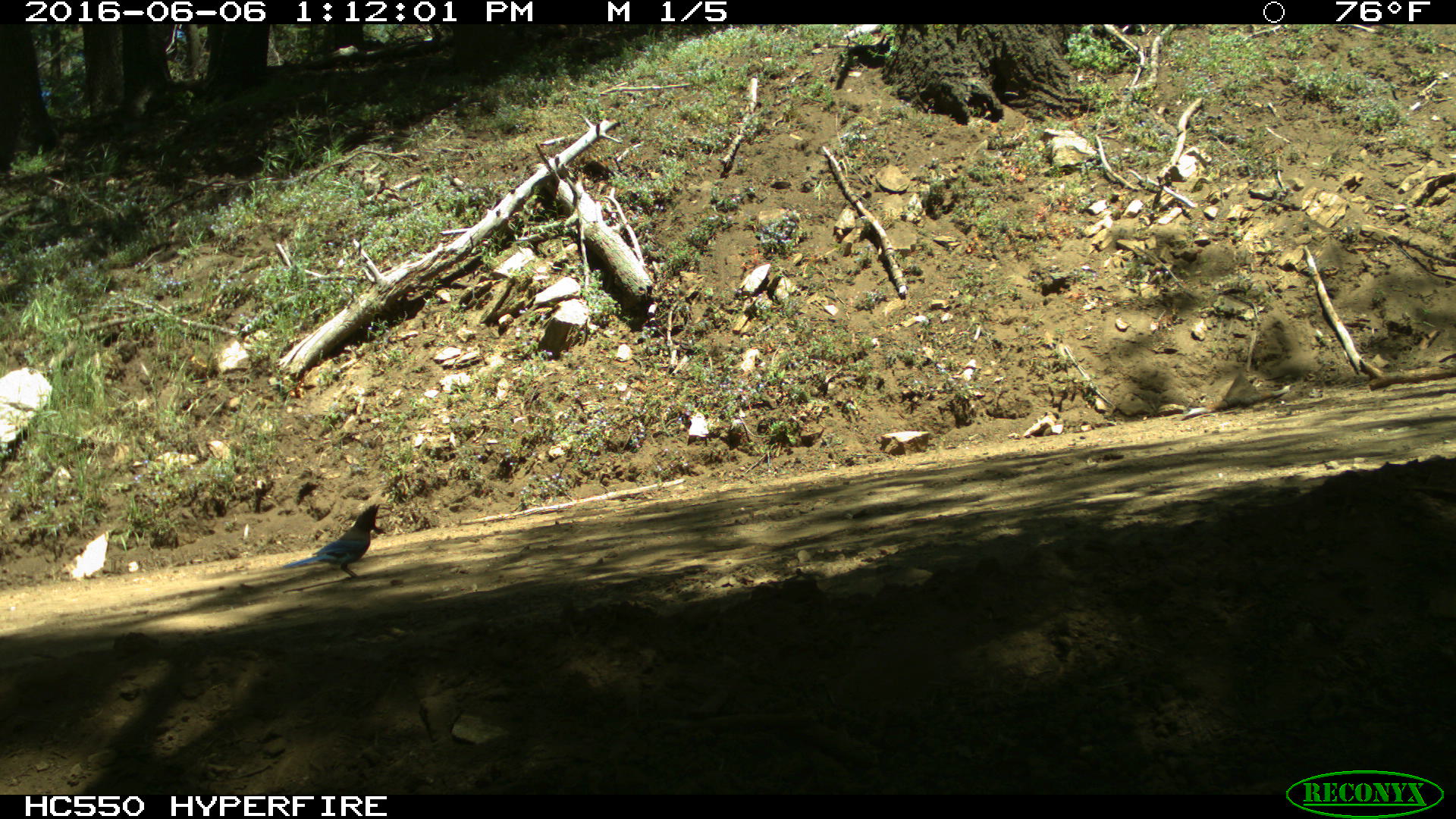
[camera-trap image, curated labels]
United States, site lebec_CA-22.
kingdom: Animalia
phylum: Chordata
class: Aves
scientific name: Aves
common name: birds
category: unidentified bird